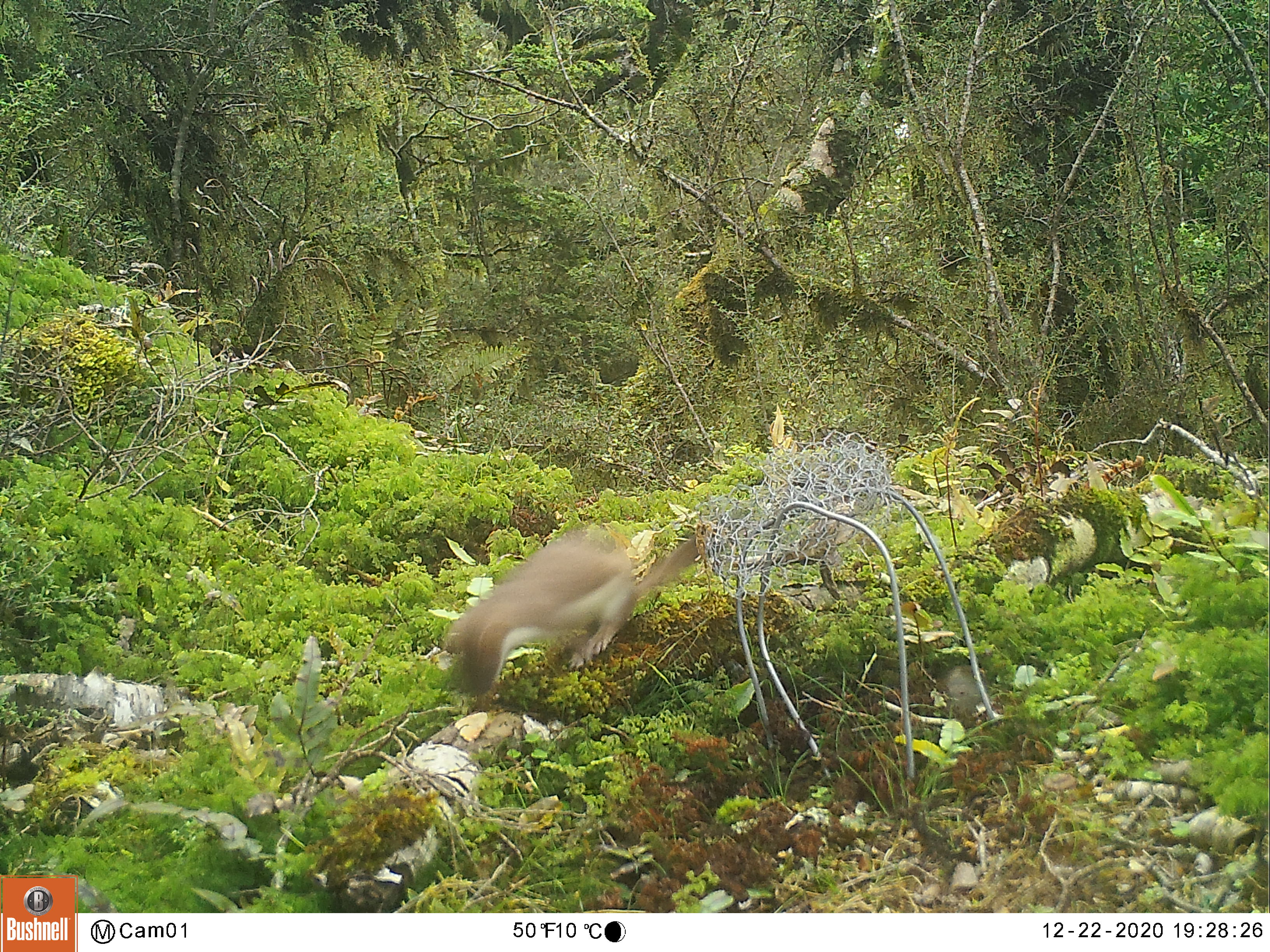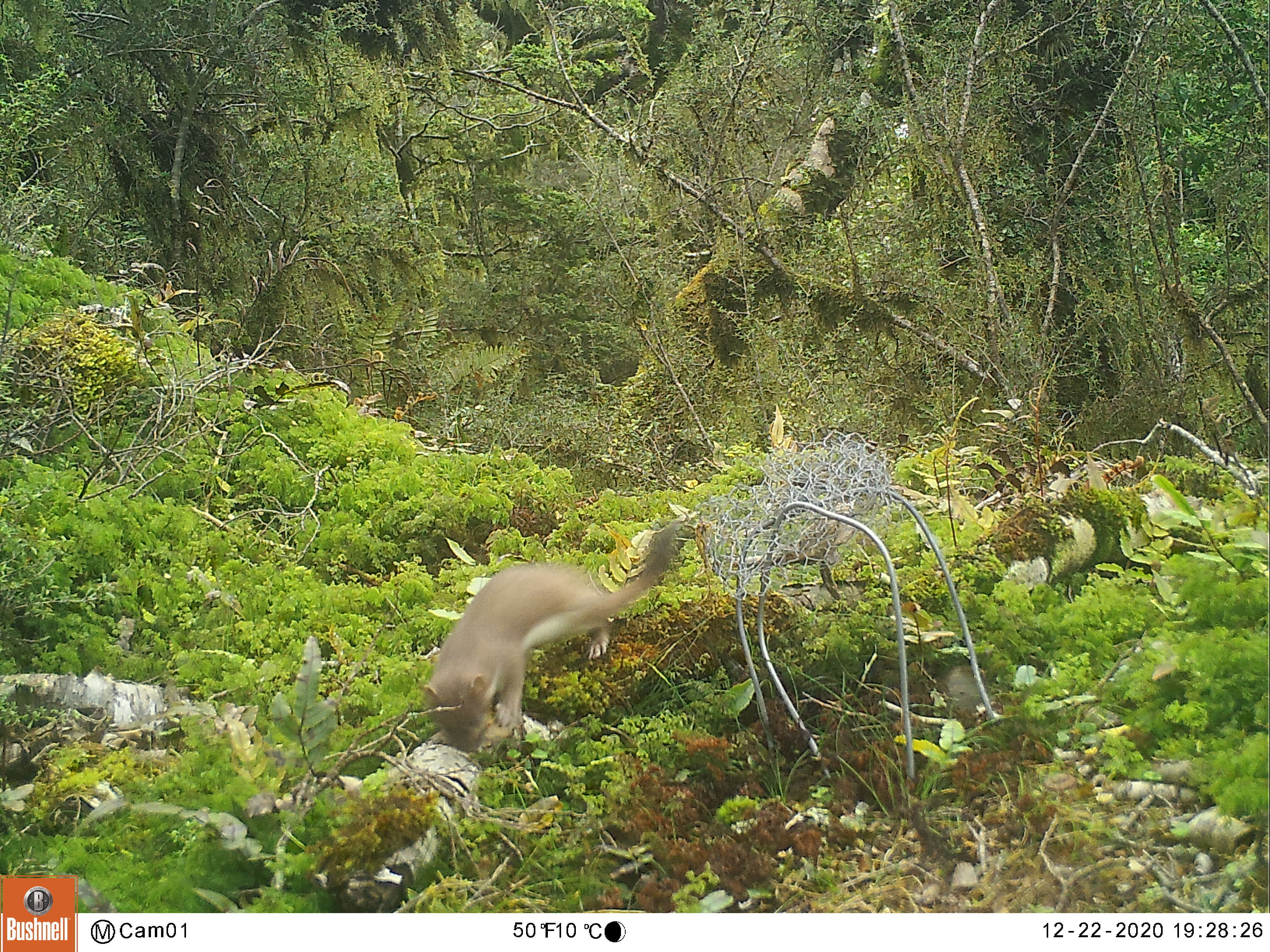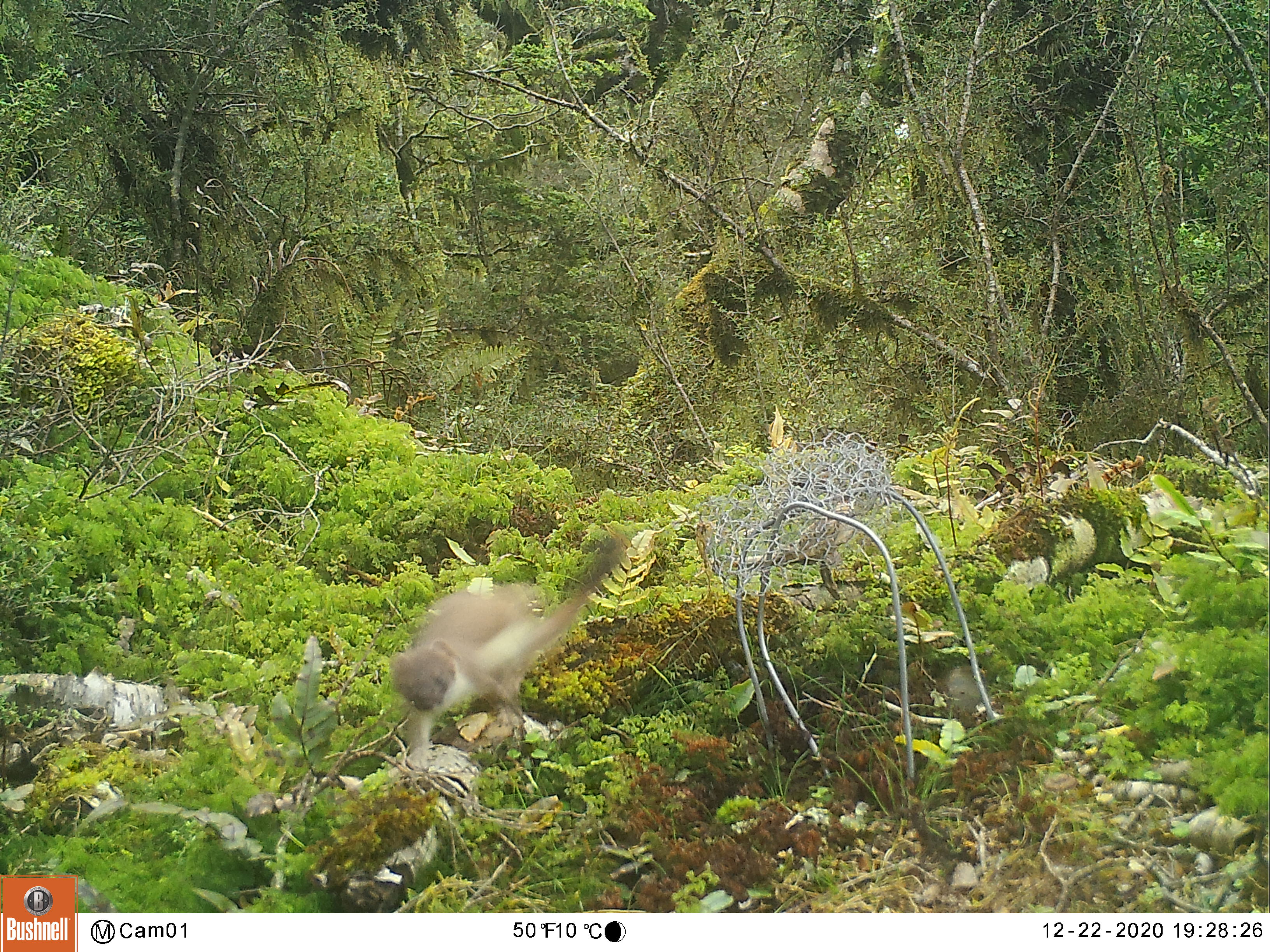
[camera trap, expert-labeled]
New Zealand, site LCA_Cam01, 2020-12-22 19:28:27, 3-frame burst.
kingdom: Animalia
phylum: Chordata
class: Mammalia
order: Carnivora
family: Mustelidae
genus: Mustela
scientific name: Mustela erminea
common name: stoat